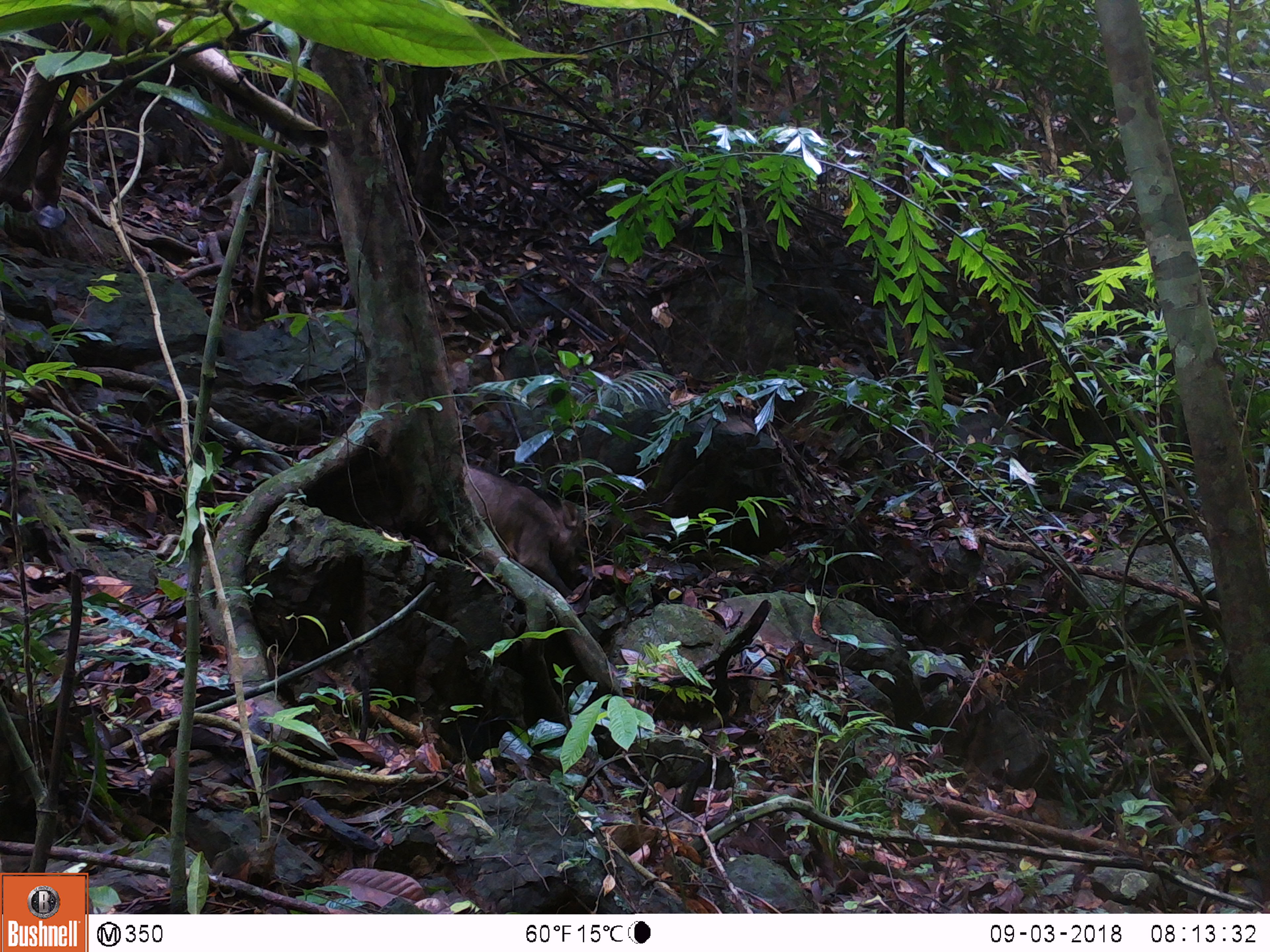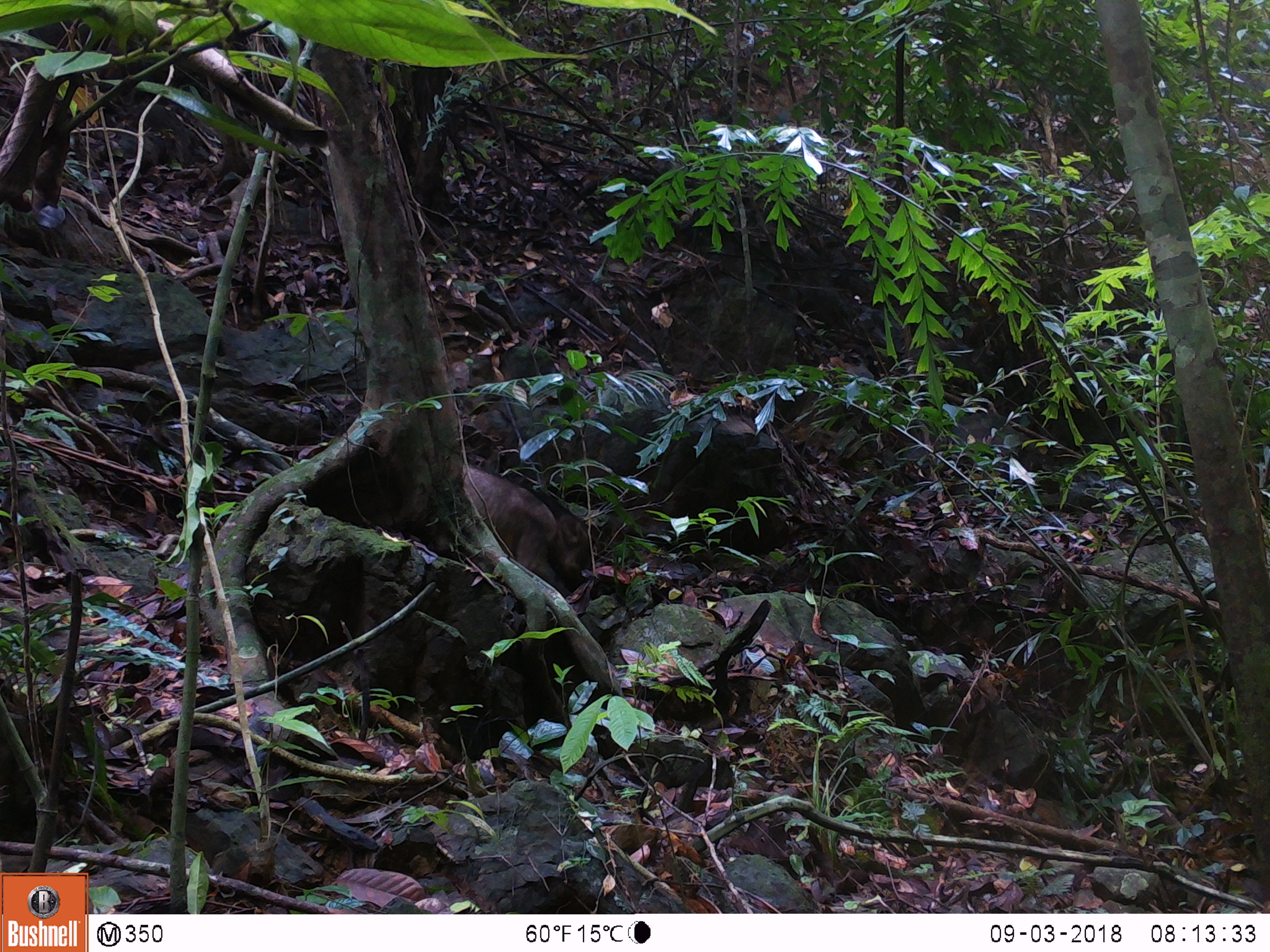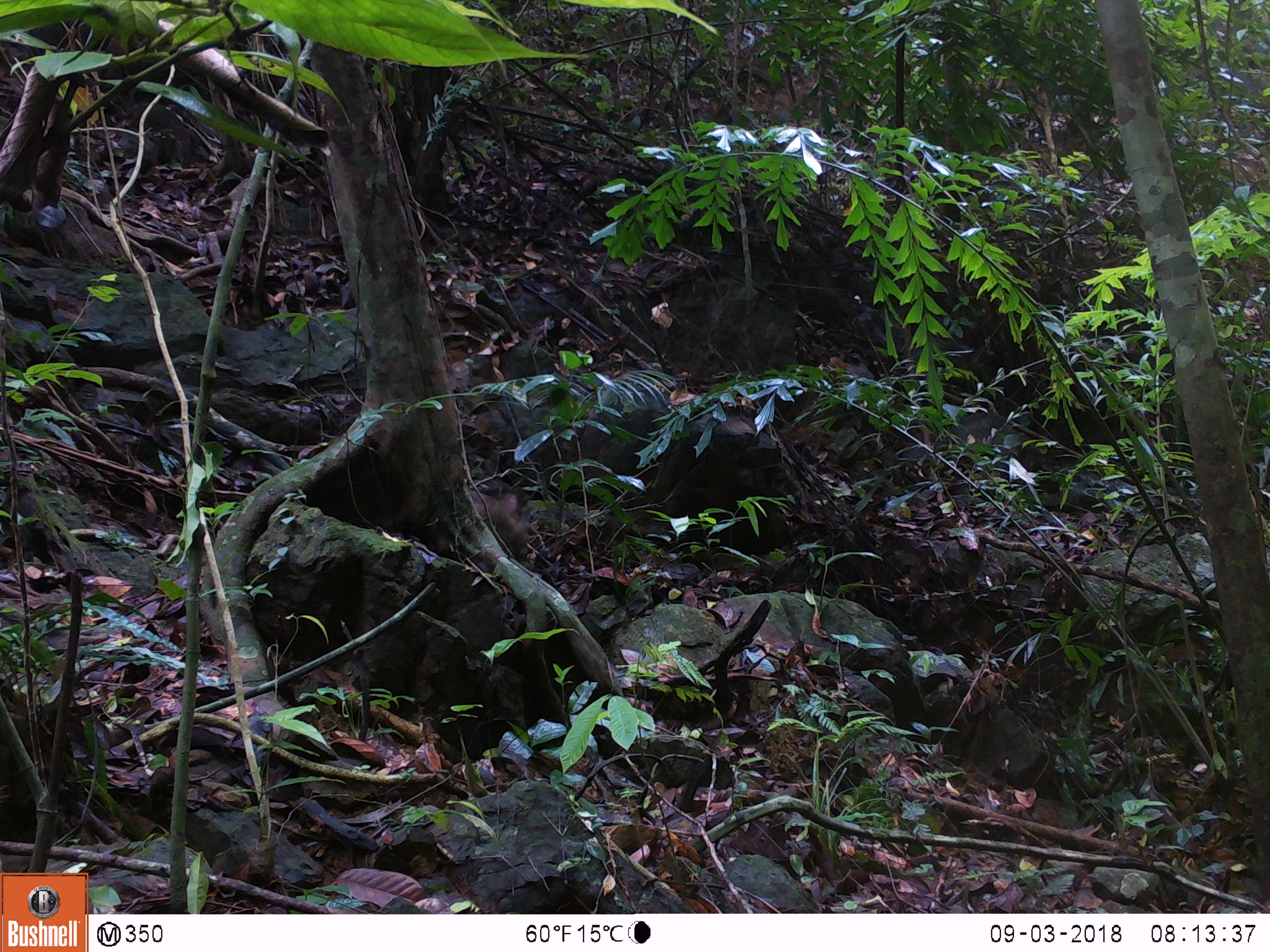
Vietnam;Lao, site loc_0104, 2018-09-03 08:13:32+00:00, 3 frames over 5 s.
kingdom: Animalia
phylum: Chordata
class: Mammalia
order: Artiodactyla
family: Suidae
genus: Sus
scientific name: Sus scrofa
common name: eurasian wild pig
Eurasian wild pig (Sus scrofa). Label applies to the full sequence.